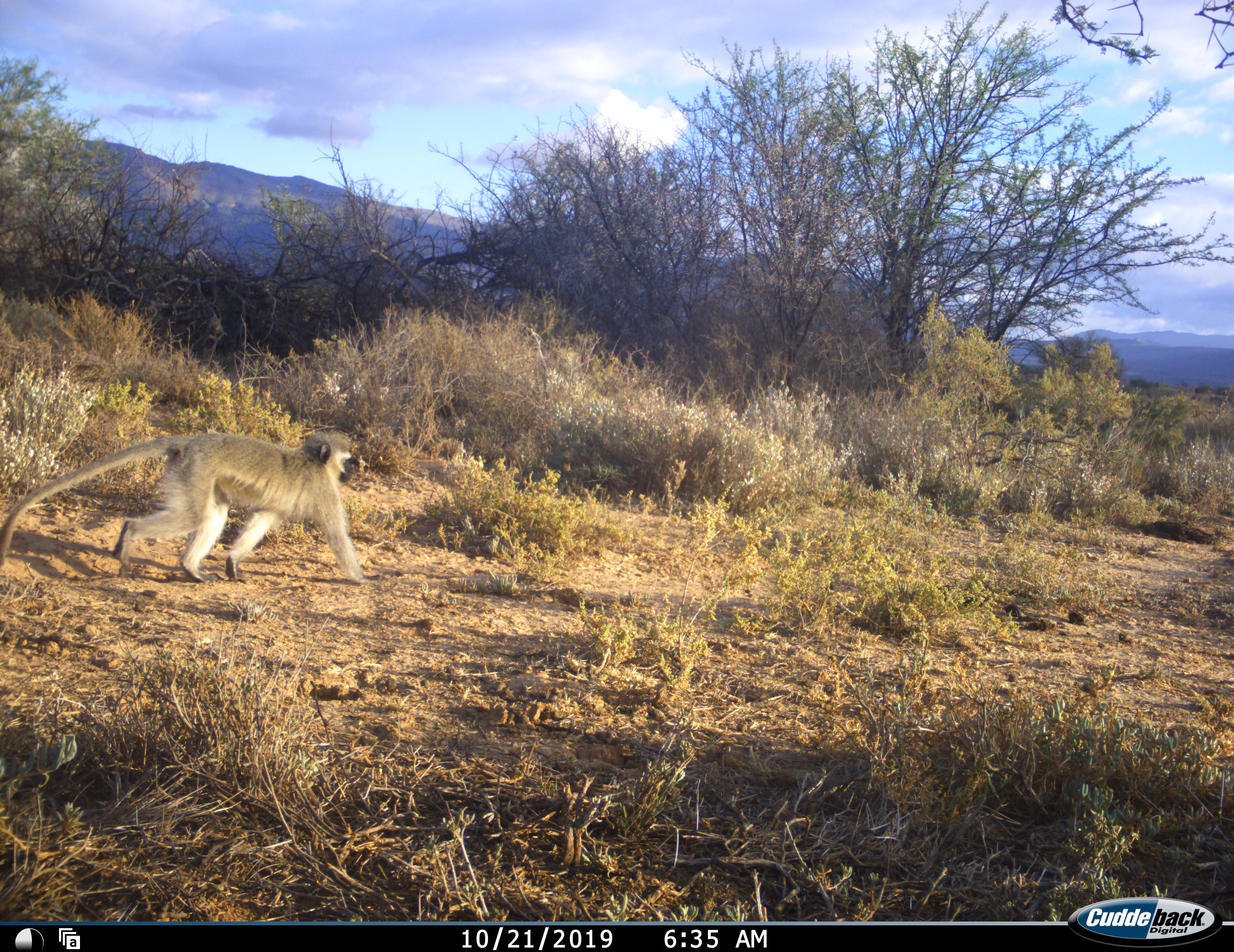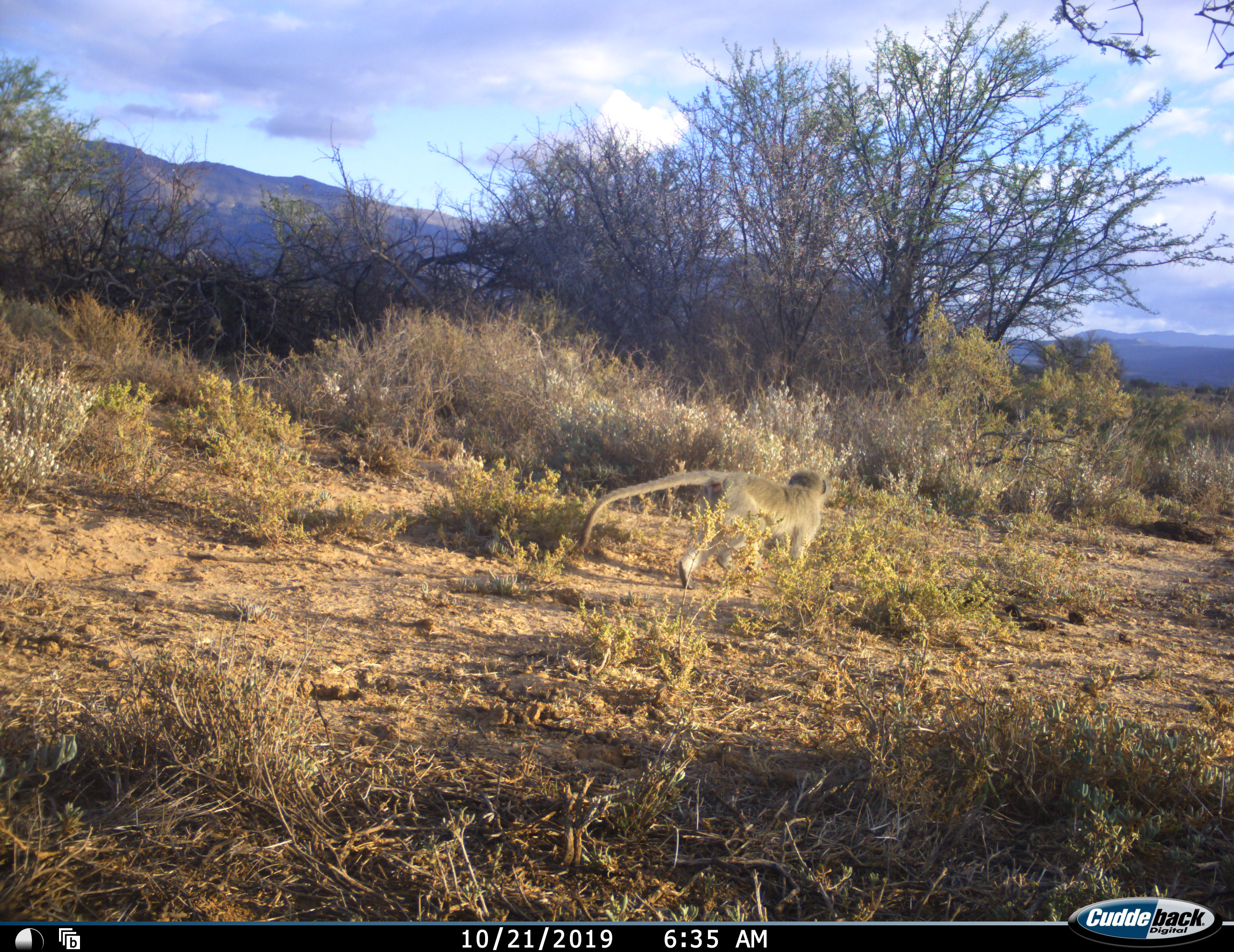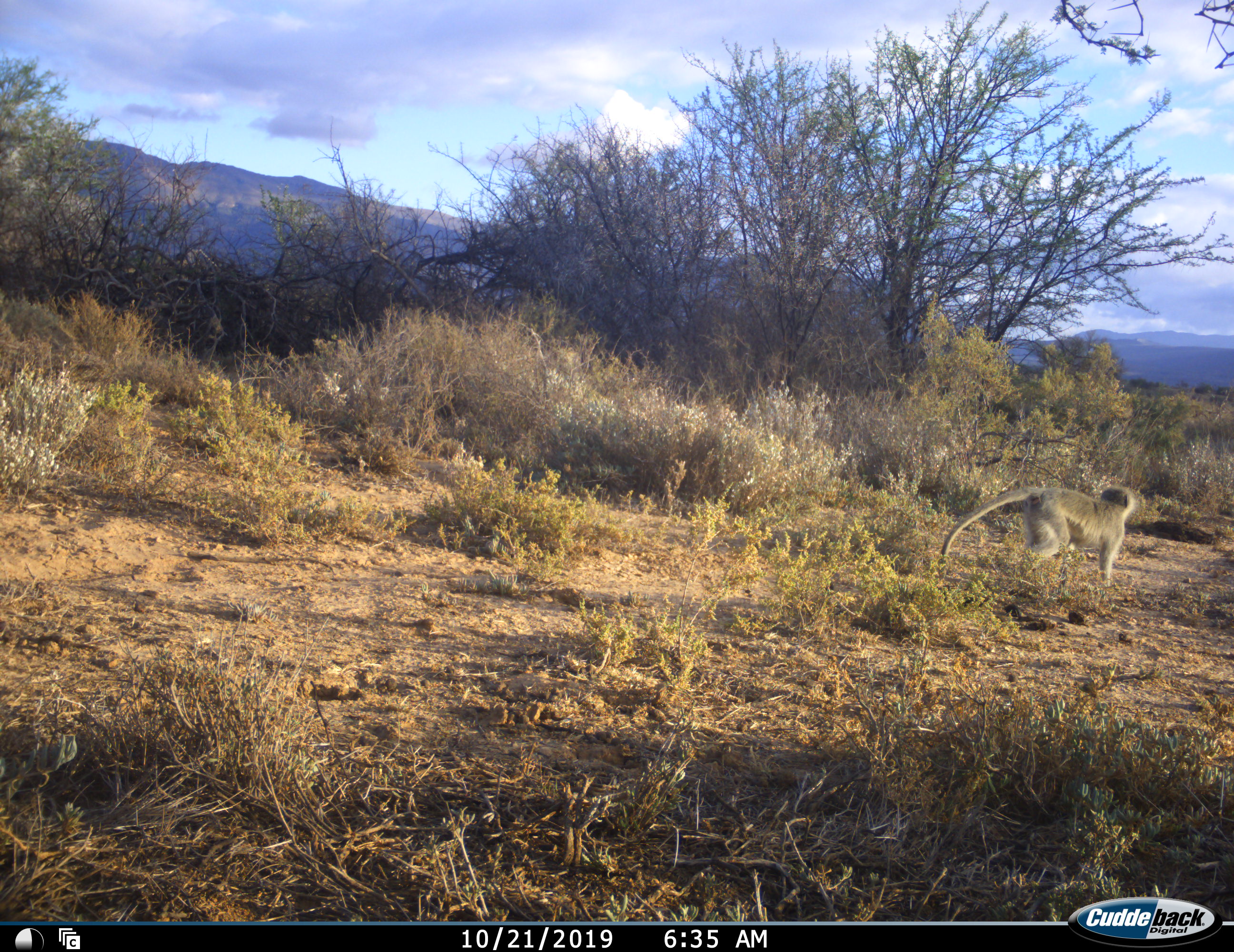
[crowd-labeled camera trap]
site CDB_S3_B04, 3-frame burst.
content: unidentified animal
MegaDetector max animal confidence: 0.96